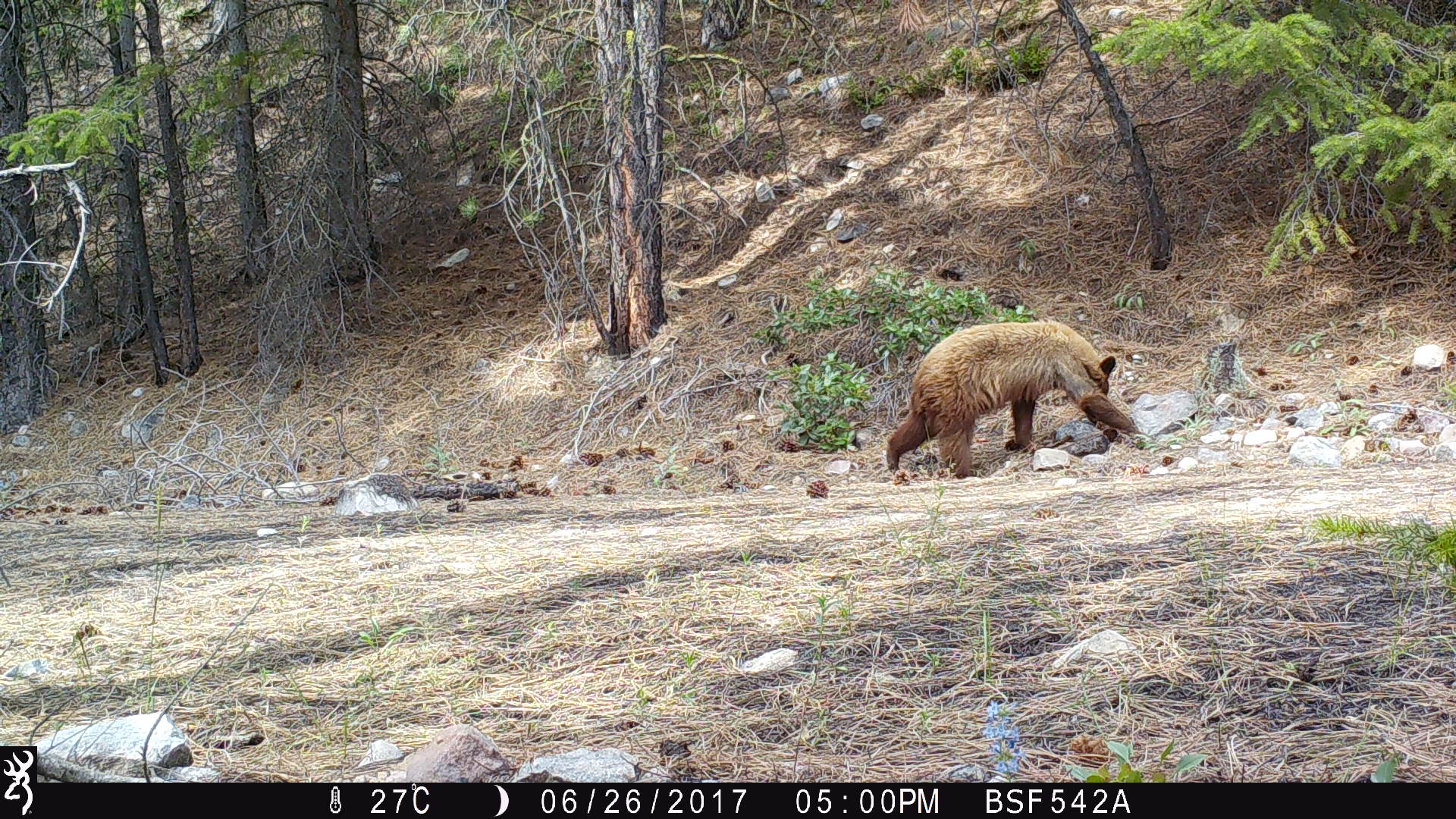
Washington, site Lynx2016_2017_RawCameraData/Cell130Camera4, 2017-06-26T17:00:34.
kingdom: Animalia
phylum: Chordata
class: Mammalia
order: Carnivora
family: Ursidae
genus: Ursus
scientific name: Ursus americanus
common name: american black bear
Ursus americanus (american black bear). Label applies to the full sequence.